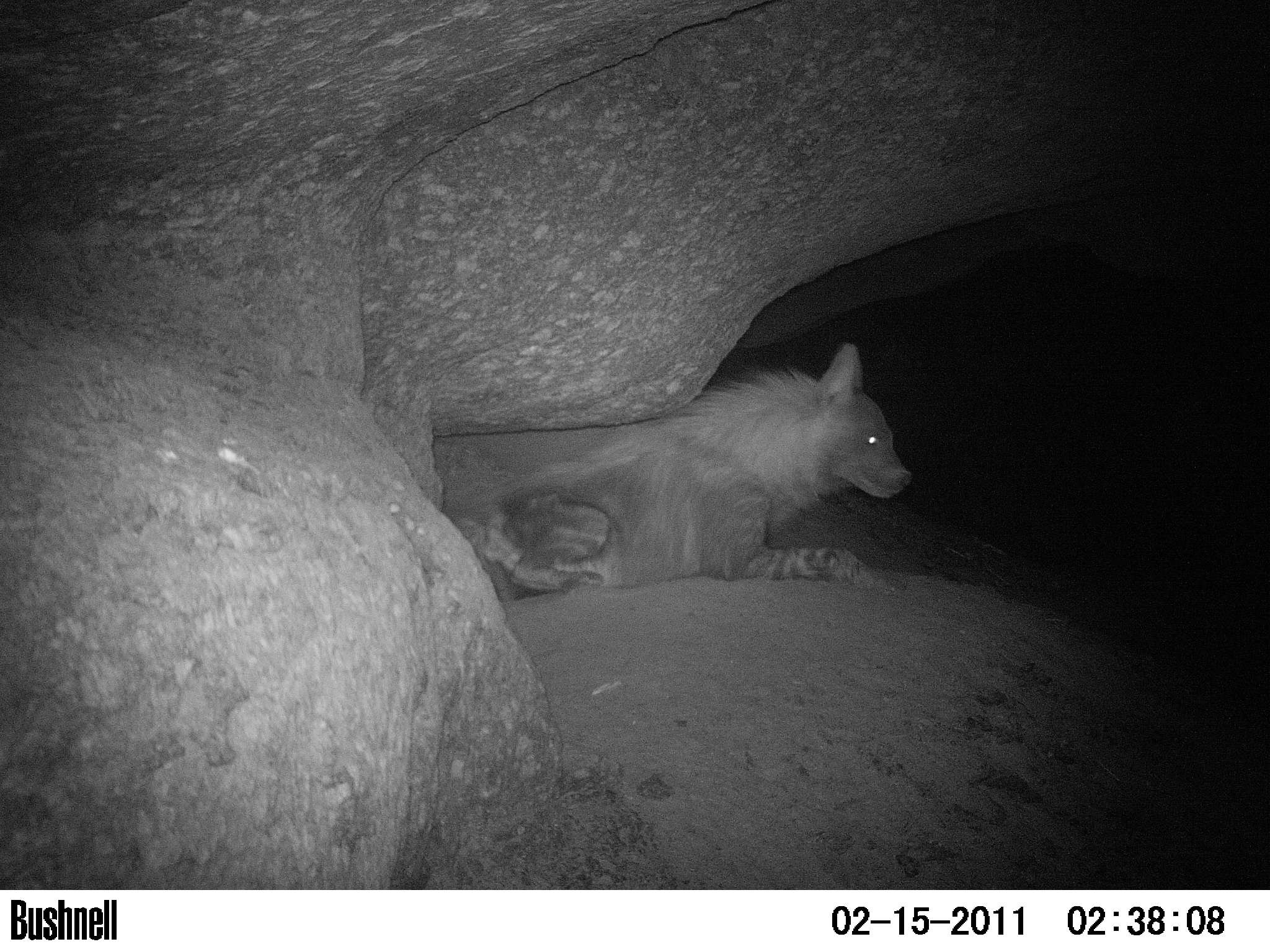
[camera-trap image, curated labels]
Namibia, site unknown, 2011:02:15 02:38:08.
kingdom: Animalia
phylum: Chordata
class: Mammalia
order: Carnivora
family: Hyaenidae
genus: Parahyaena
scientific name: Parahyaena brunnea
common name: brown hyena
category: hyaena brunnea